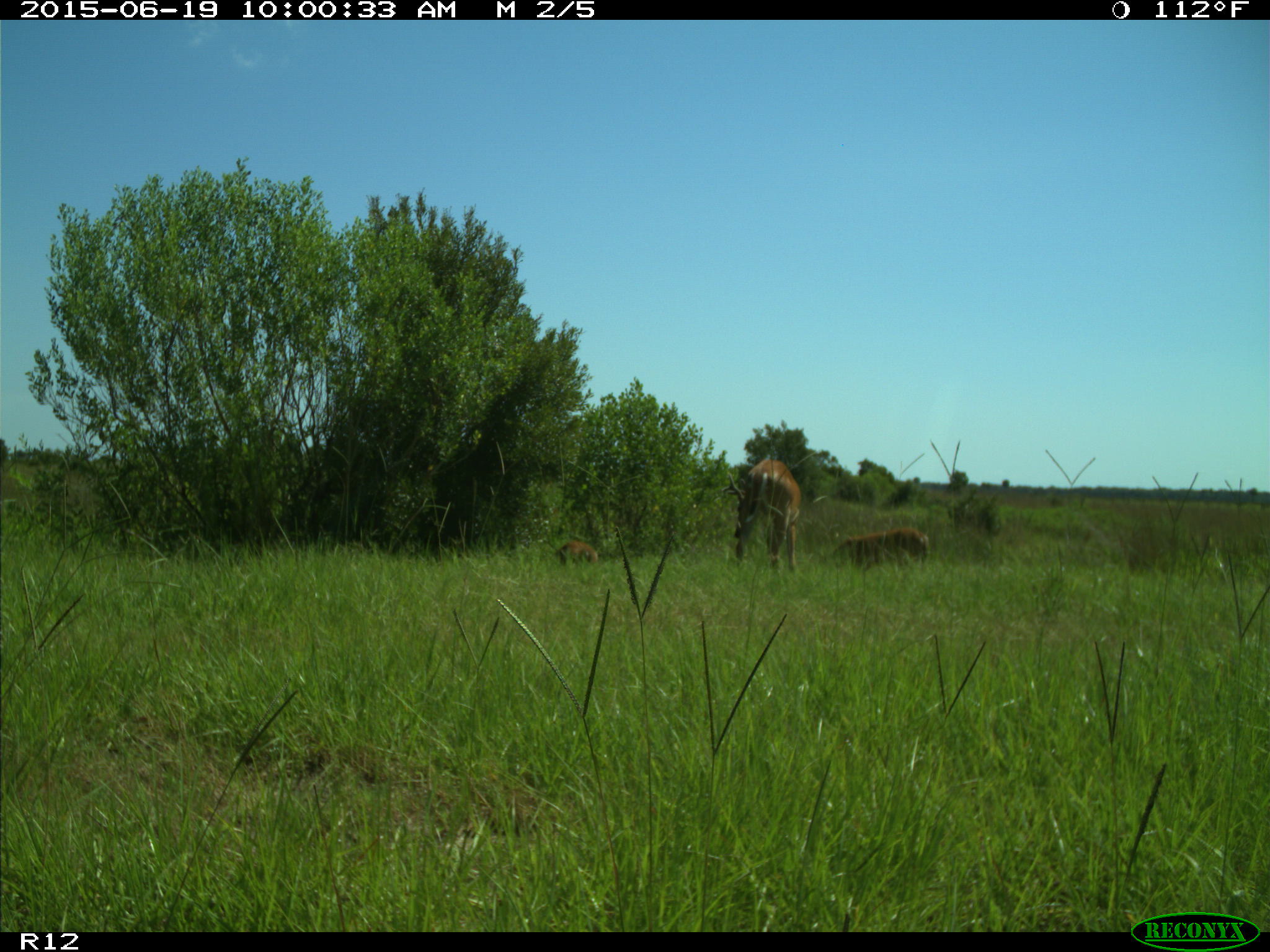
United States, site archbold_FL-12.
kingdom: Animalia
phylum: Chordata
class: Mammalia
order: Artiodactyla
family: Cervidae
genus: Odocoileus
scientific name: Odocoileus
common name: deer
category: unidentified deer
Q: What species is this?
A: Unidentified deer (deer) (Odocoileus).